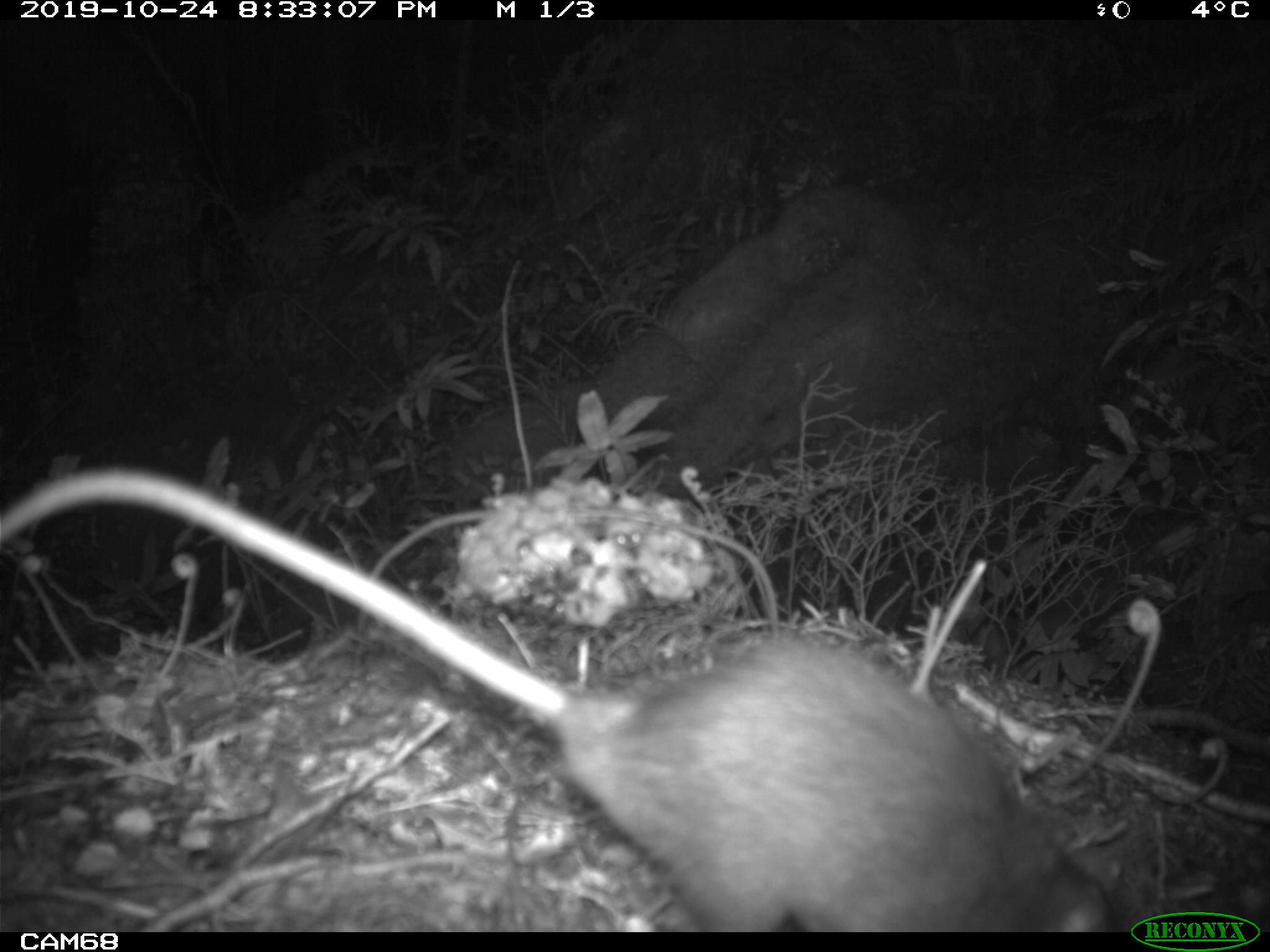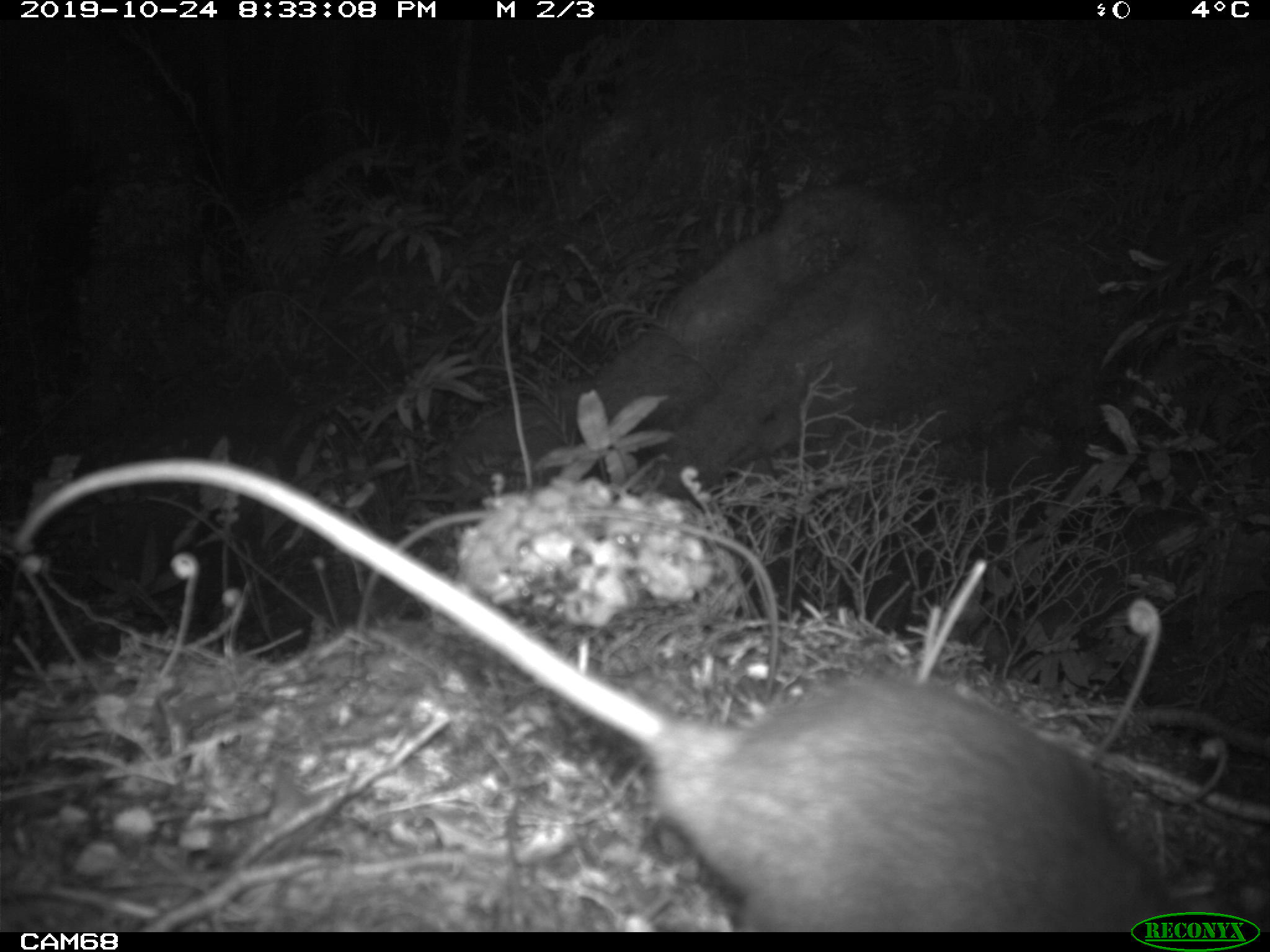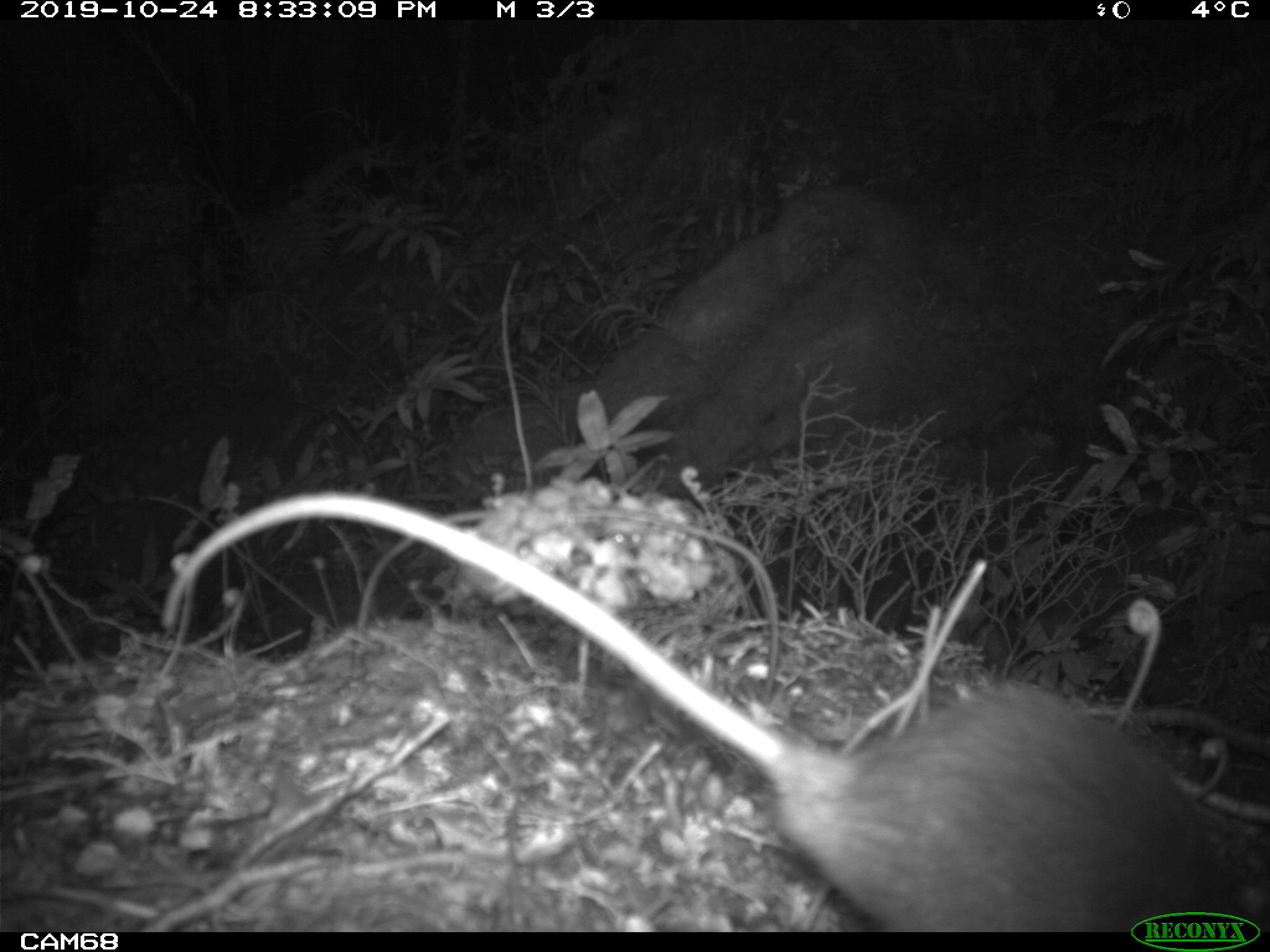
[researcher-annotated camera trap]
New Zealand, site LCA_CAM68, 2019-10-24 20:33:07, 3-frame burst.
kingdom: Animalia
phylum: Chordata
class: Mammalia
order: Rodentia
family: Muridae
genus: Rattus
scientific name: Rattus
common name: rat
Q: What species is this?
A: Rat (Rattus).